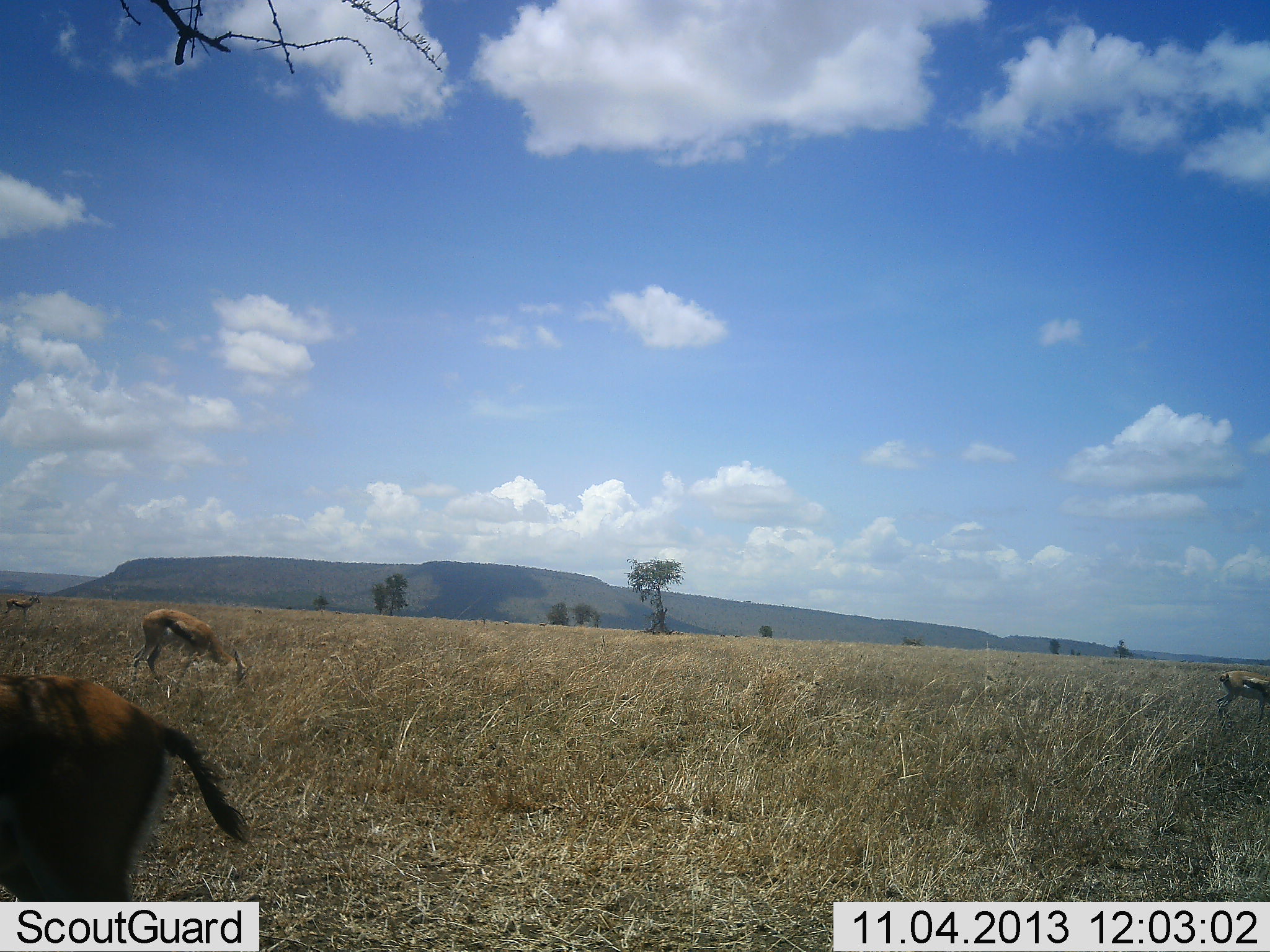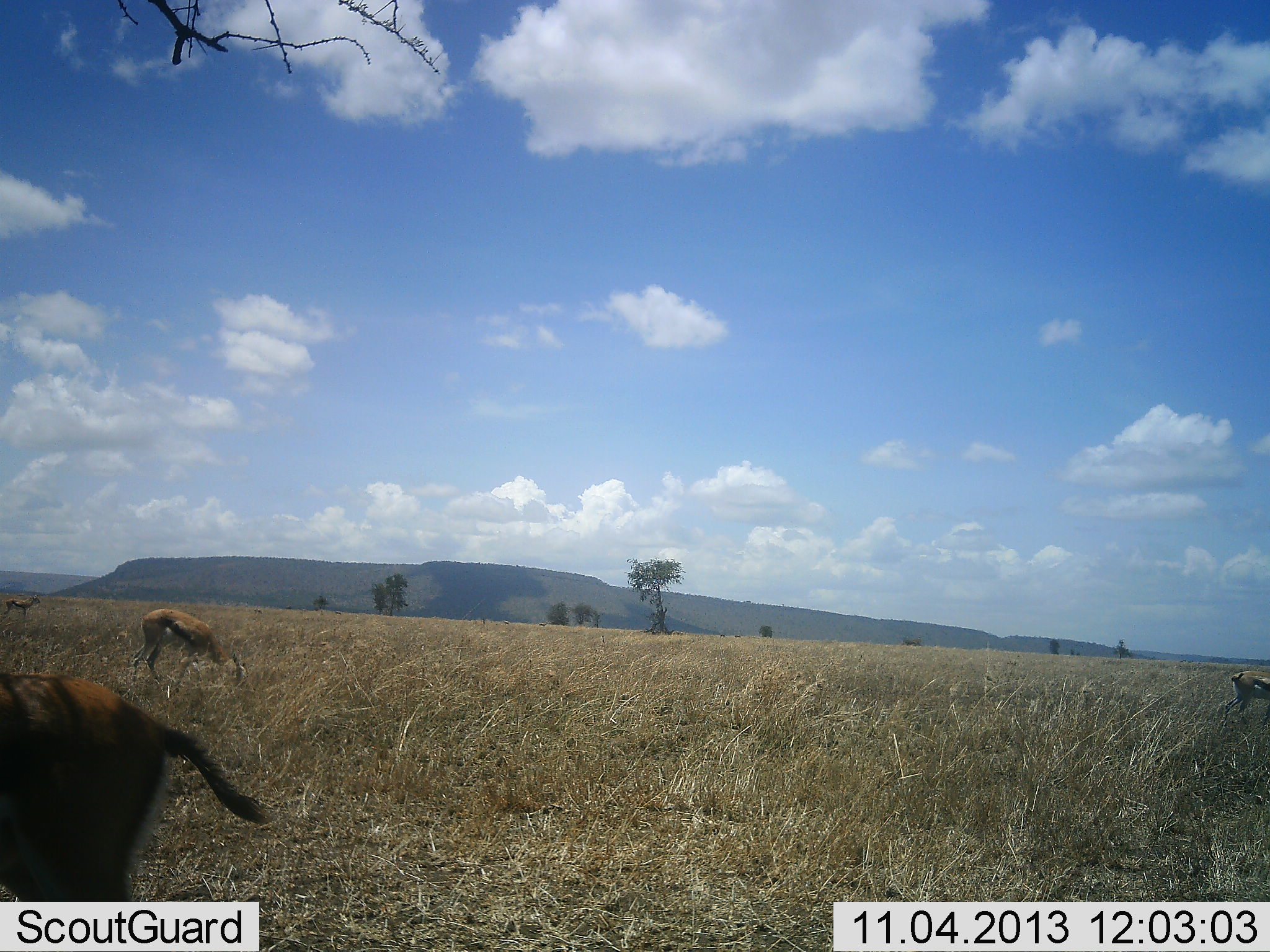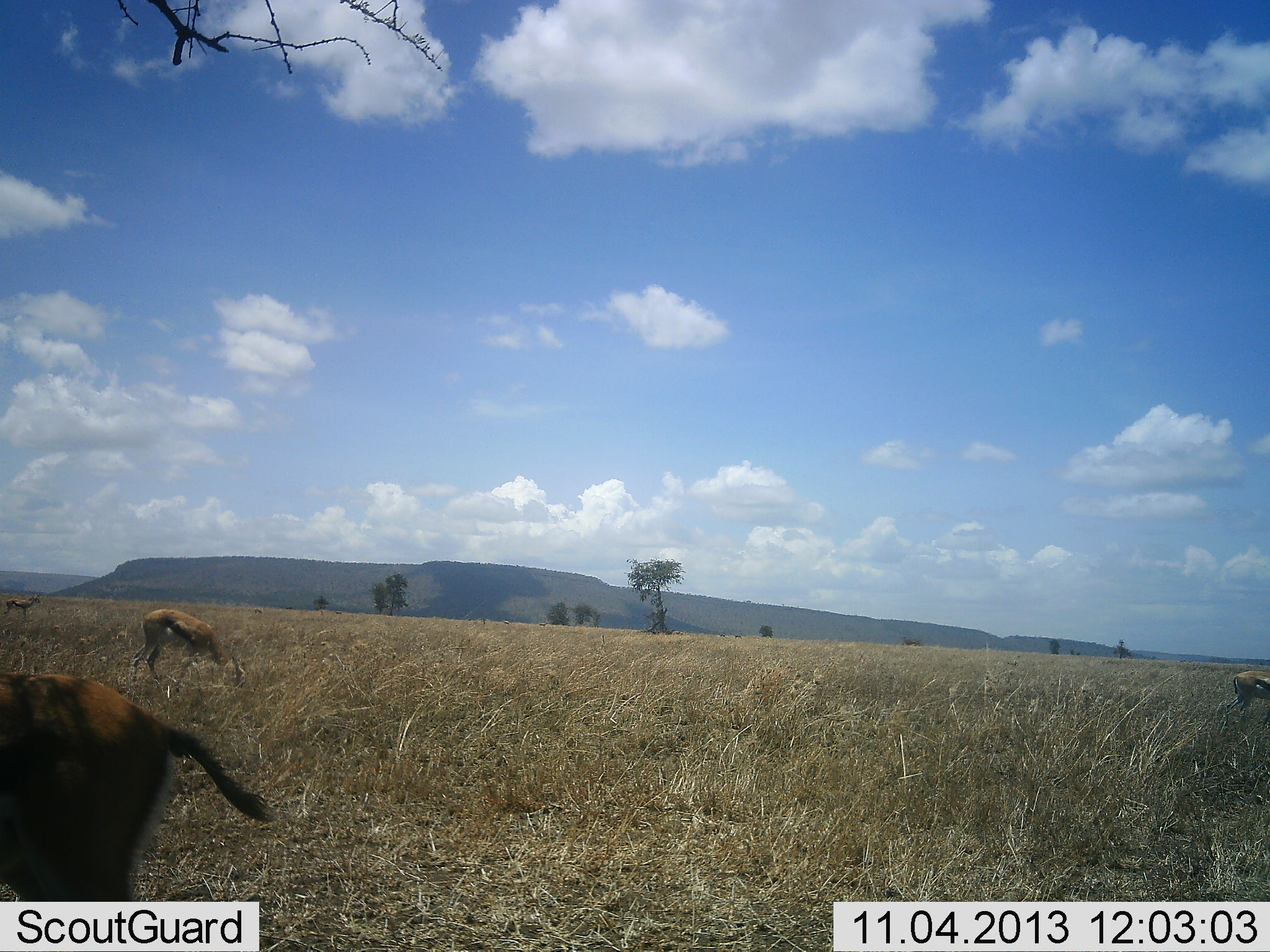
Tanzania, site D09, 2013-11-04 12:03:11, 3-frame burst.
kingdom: Animalia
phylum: Chordata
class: Mammalia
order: Artiodactyla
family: Bovidae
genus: Eudorcas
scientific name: Eudorcas thomsonii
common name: thomson's gazelle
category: gazellethomsons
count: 4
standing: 50%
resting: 0%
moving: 0%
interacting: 0%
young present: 0%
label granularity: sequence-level